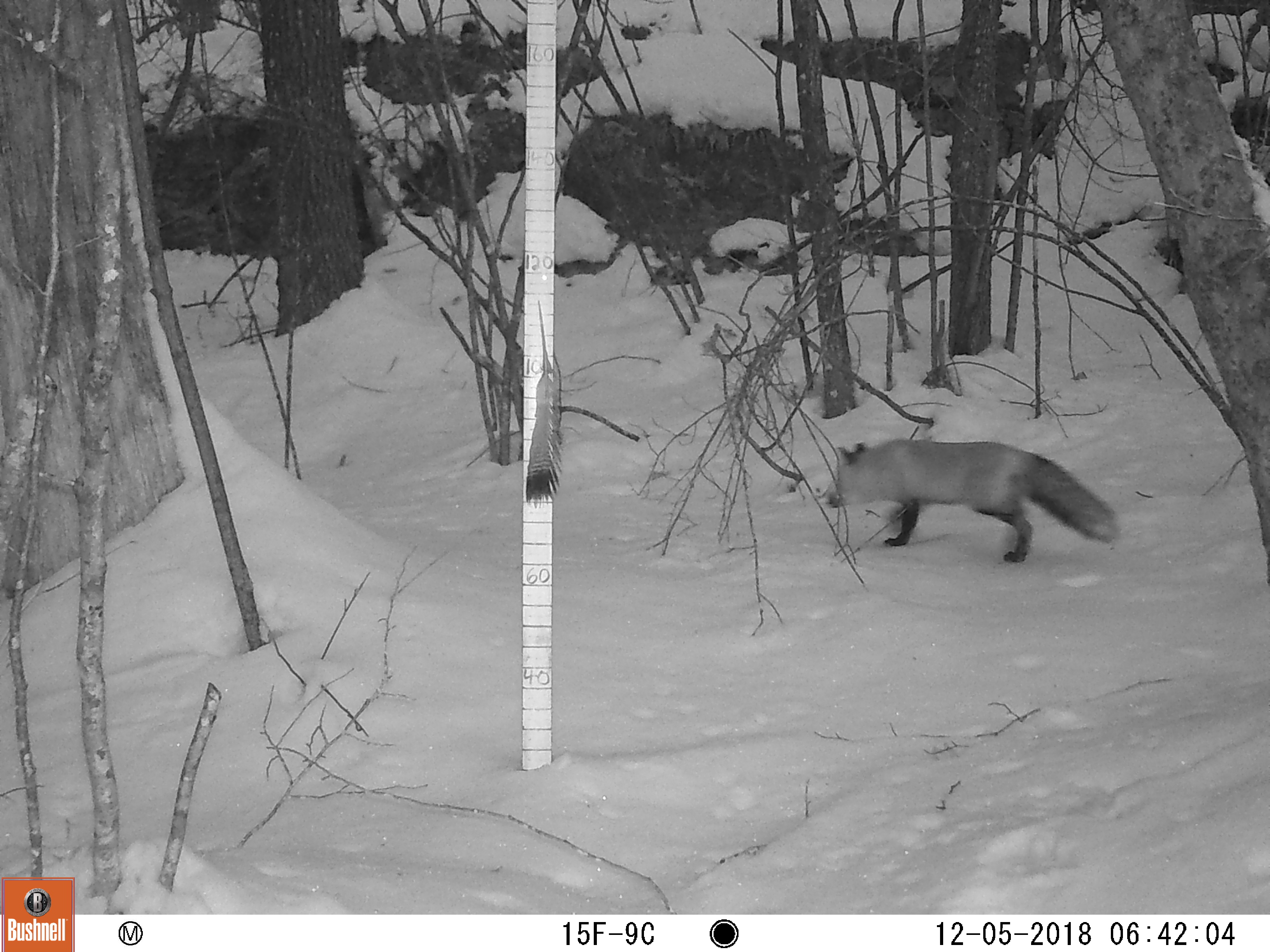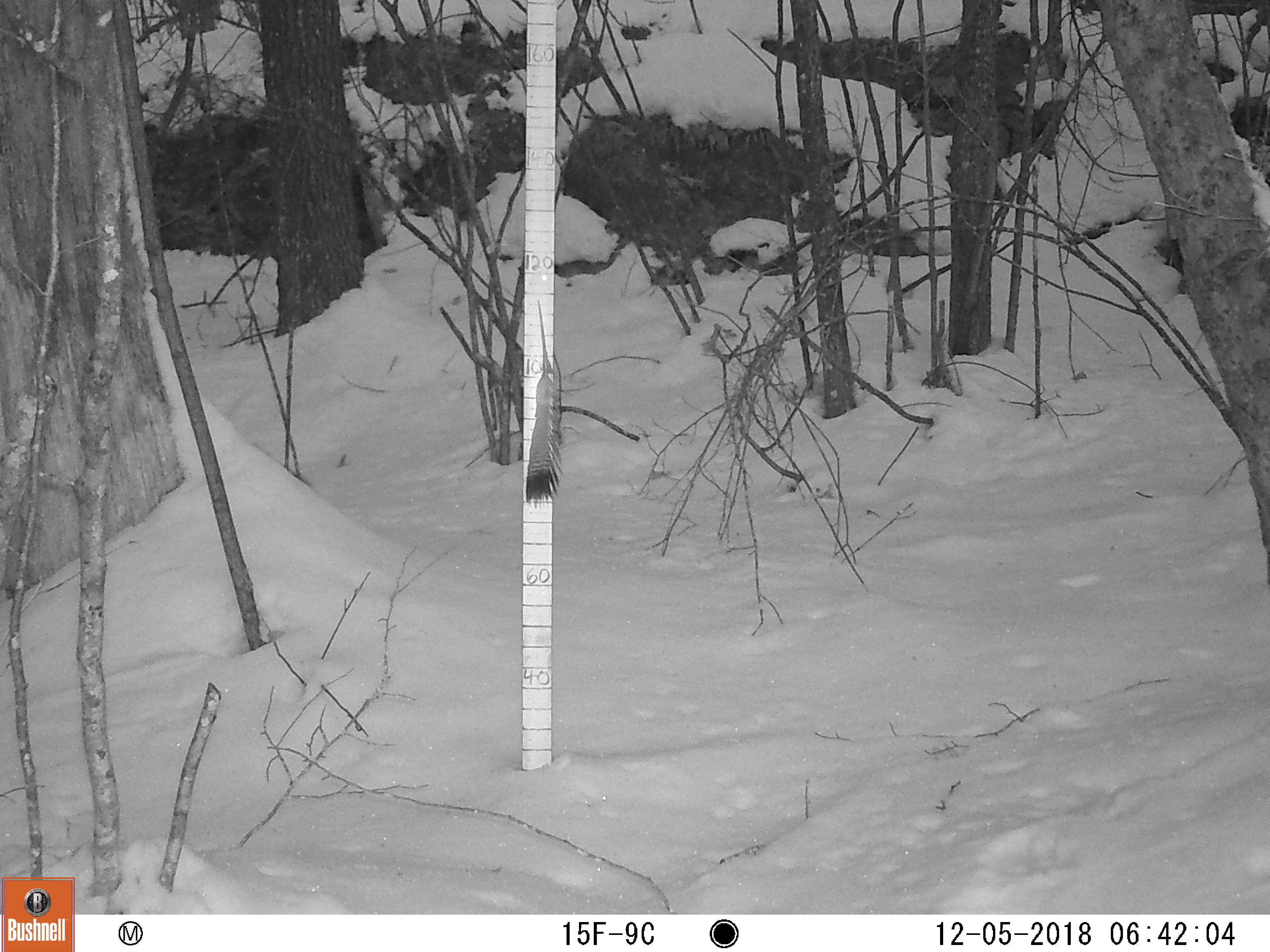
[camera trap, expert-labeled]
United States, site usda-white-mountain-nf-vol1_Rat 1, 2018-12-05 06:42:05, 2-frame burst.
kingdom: Animalia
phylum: Chordata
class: Mammalia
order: Carnivora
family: Canidae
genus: Vulpes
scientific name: Vulpes vulpes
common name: red fox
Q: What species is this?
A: Red fox (Vulpes vulpes).